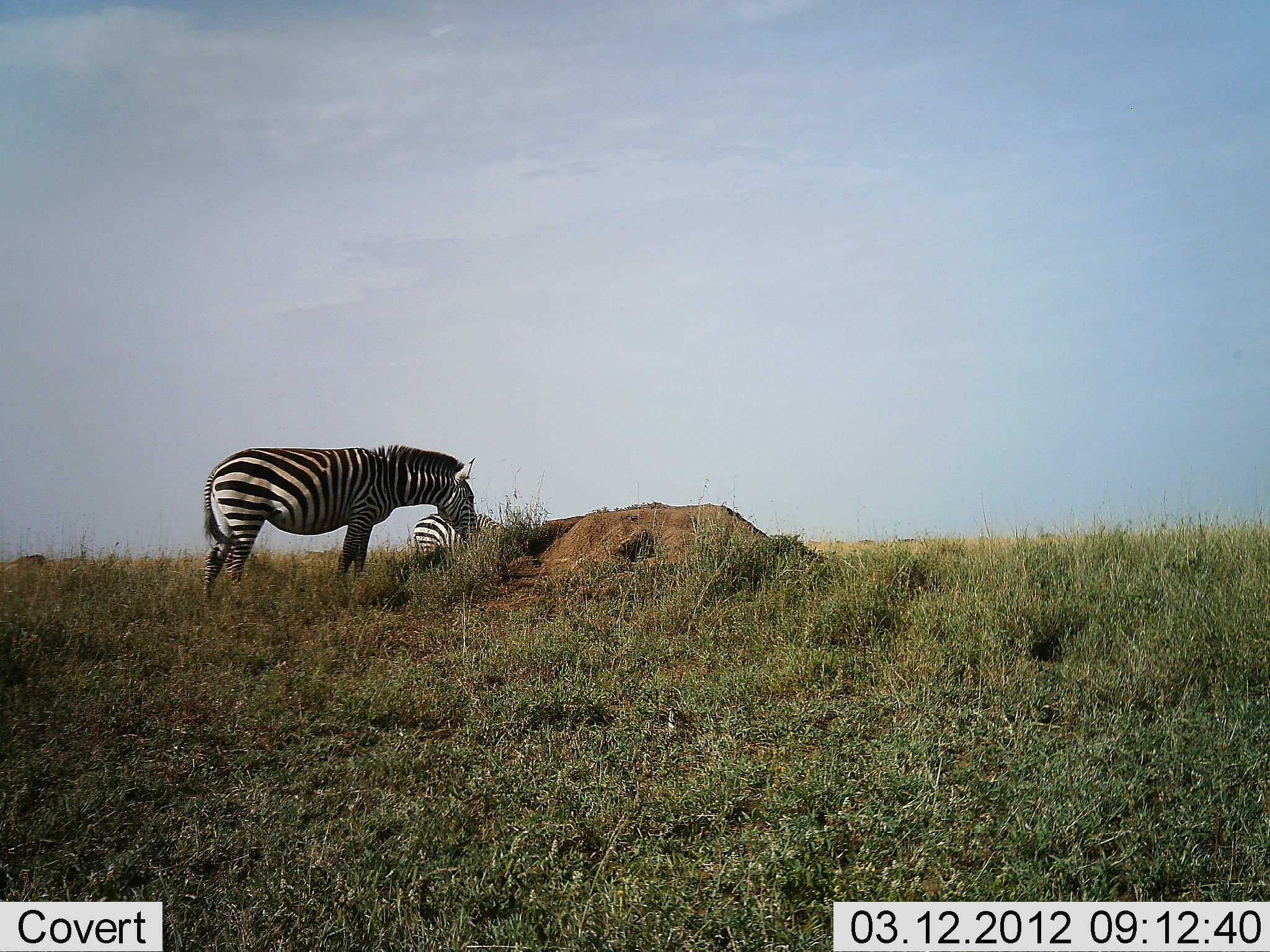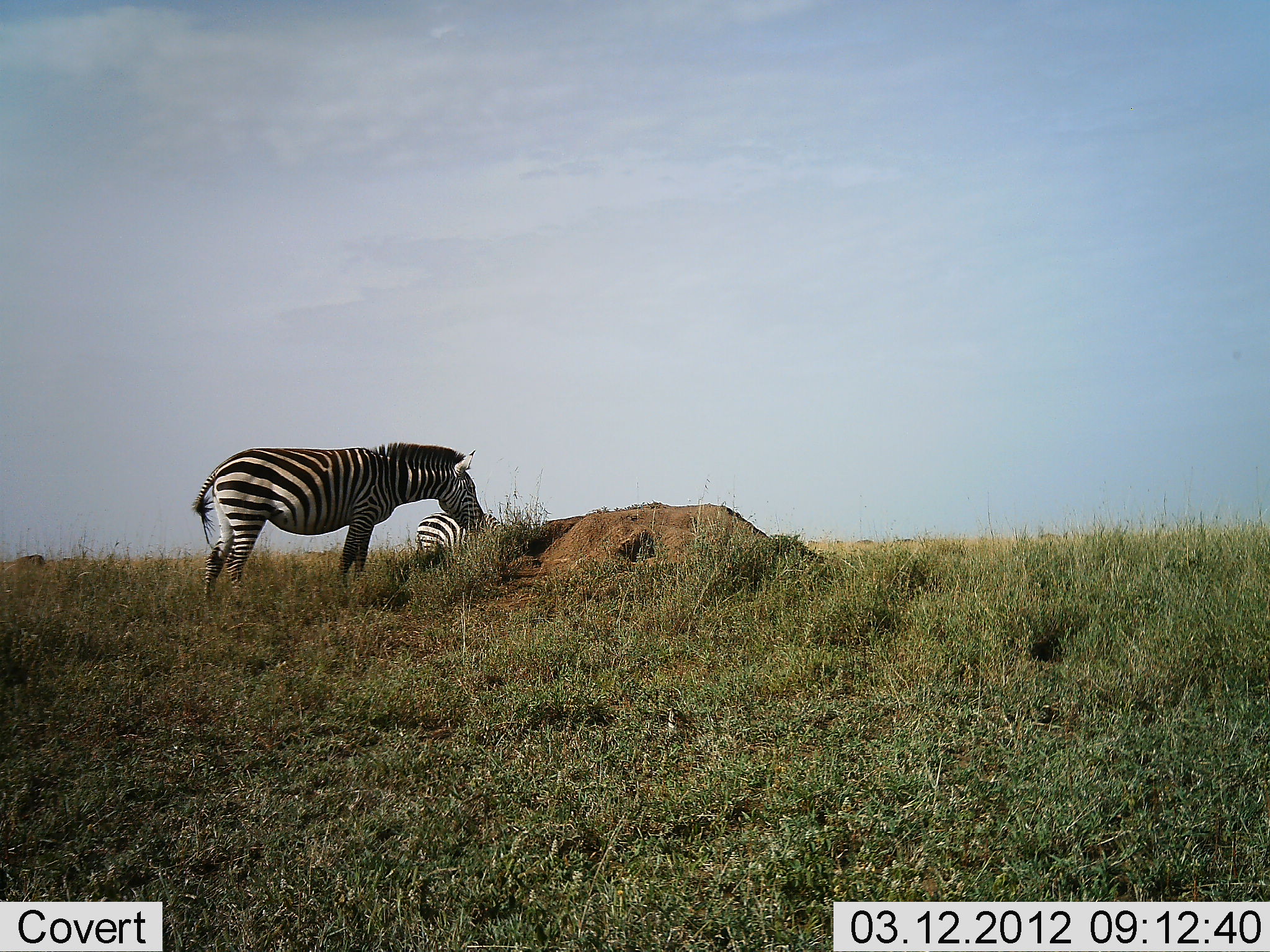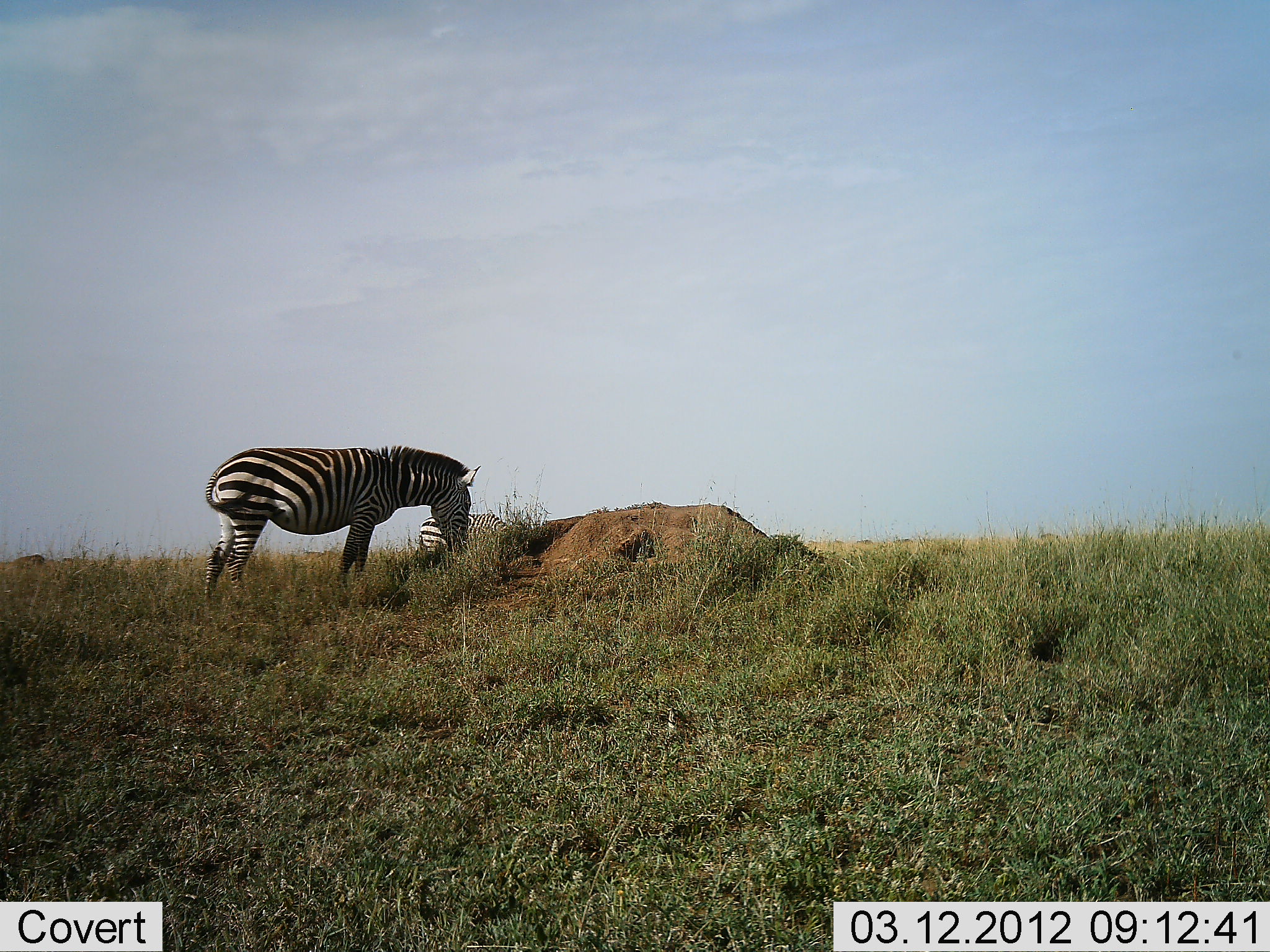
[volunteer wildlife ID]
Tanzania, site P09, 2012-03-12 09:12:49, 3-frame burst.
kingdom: Animalia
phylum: Chordata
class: Mammalia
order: Perissodactyla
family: Equidae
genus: Equus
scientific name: Equus quagga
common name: plains zebra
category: zebra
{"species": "zebra (plains zebra) (Equus quagga)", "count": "2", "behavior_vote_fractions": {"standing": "50%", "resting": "0%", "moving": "0%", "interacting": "0%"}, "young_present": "0%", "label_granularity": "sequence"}